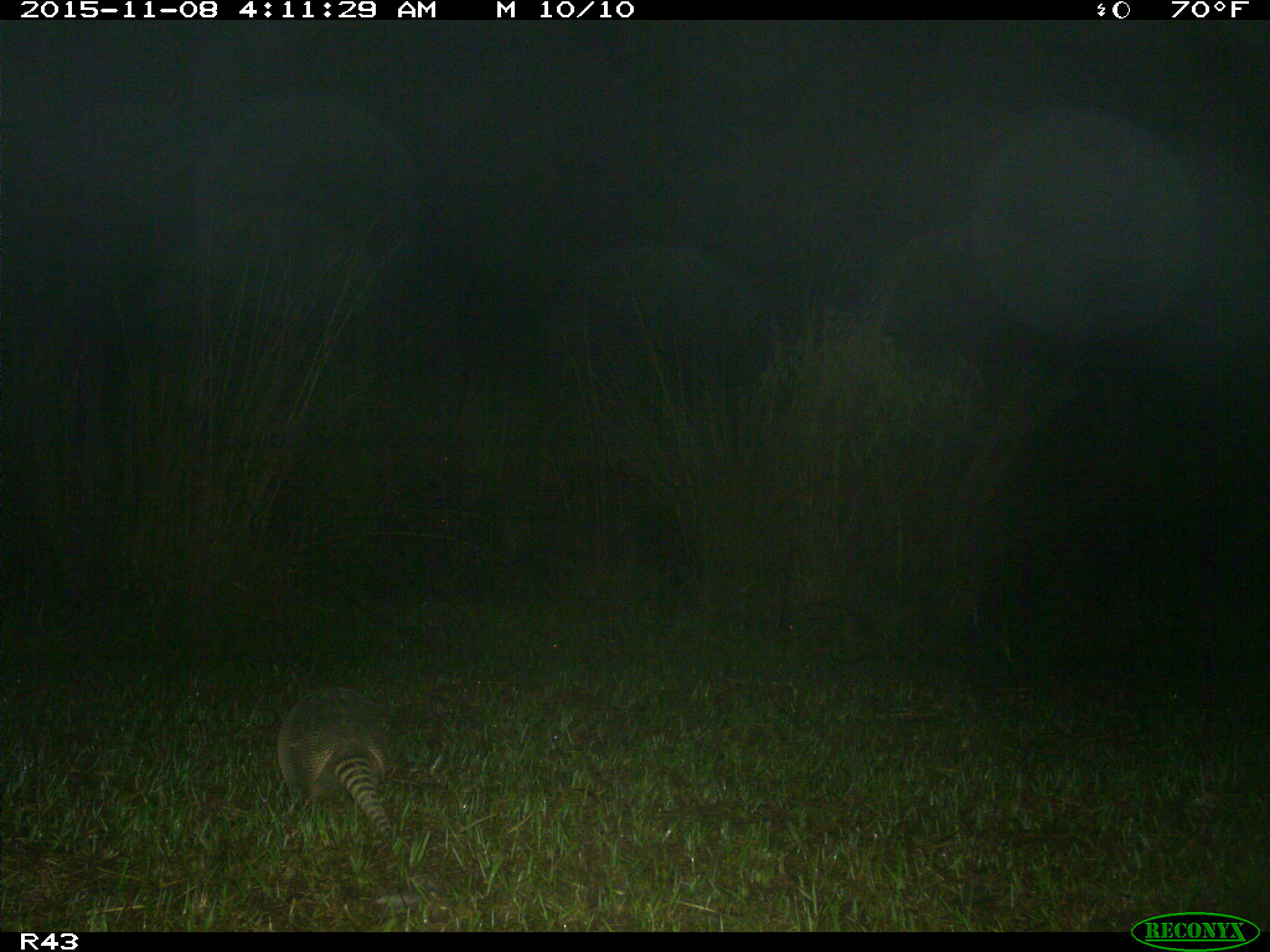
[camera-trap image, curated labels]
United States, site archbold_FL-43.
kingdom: Animalia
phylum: Chordata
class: Mammalia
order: Cingulata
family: Dasypodidae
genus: Dasypus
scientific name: Dasypus novemcinctus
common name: nine-banded armadillo